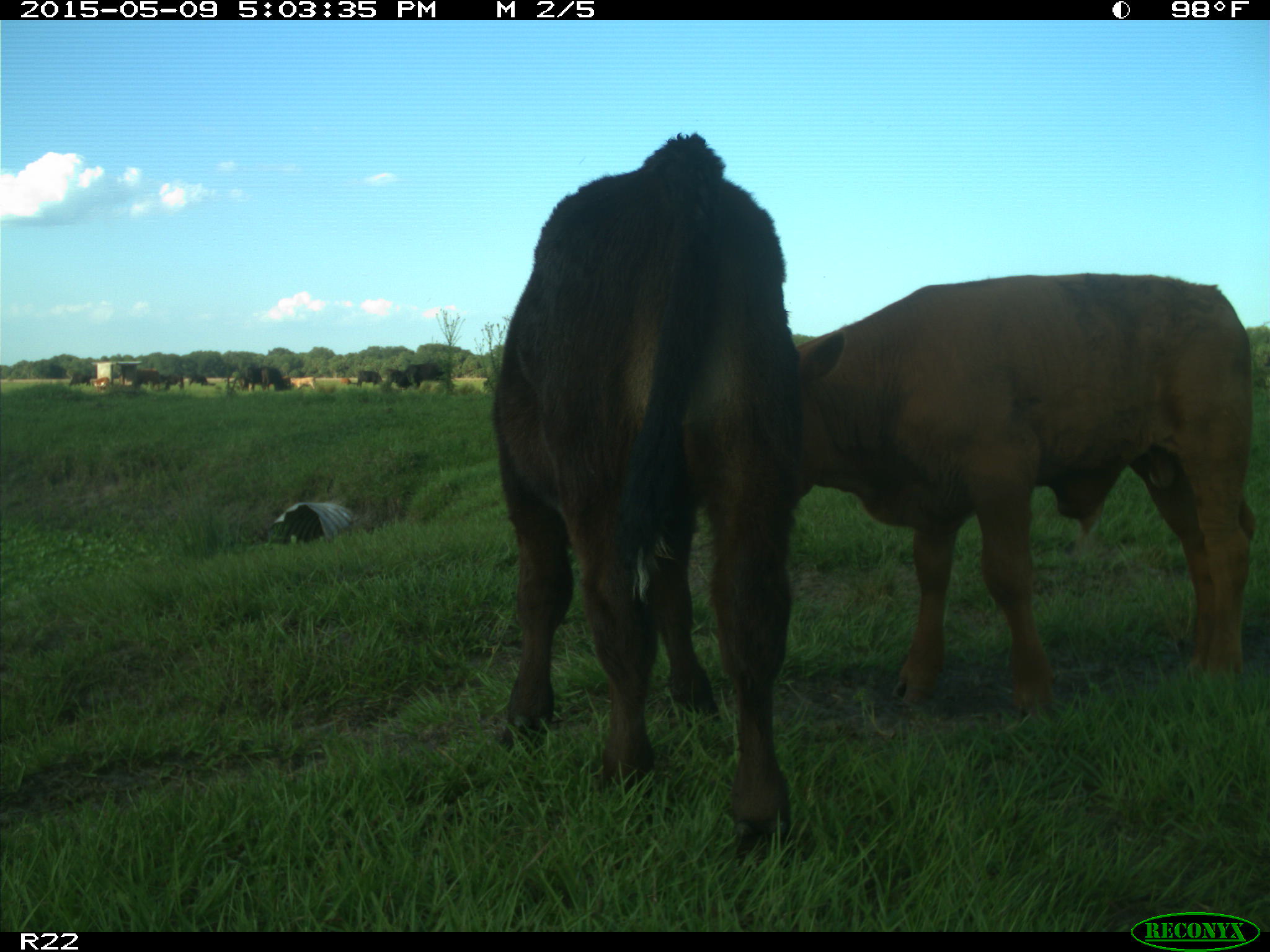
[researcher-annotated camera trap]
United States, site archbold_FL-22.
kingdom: Animalia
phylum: Chordata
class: Mammalia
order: Artiodactyla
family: Bovidae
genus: Bos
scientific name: Bos taurus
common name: domestic cow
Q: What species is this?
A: Bos taurus (domestic cow).